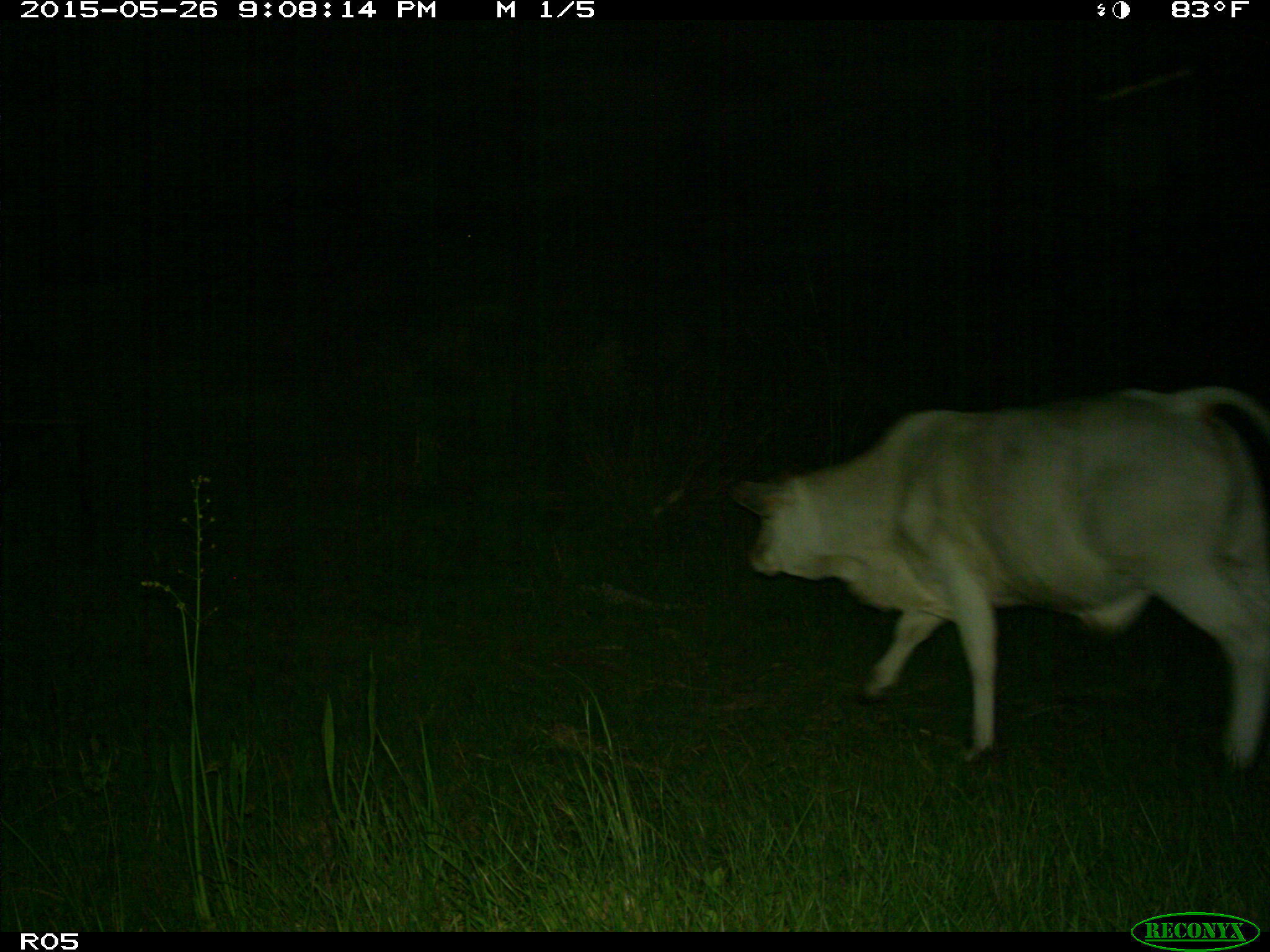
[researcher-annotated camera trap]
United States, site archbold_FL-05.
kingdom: Animalia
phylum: Chordata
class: Mammalia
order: Artiodactyla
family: Bovidae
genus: Bos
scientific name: Bos taurus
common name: domestic cow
Bos taurus (domestic cow).